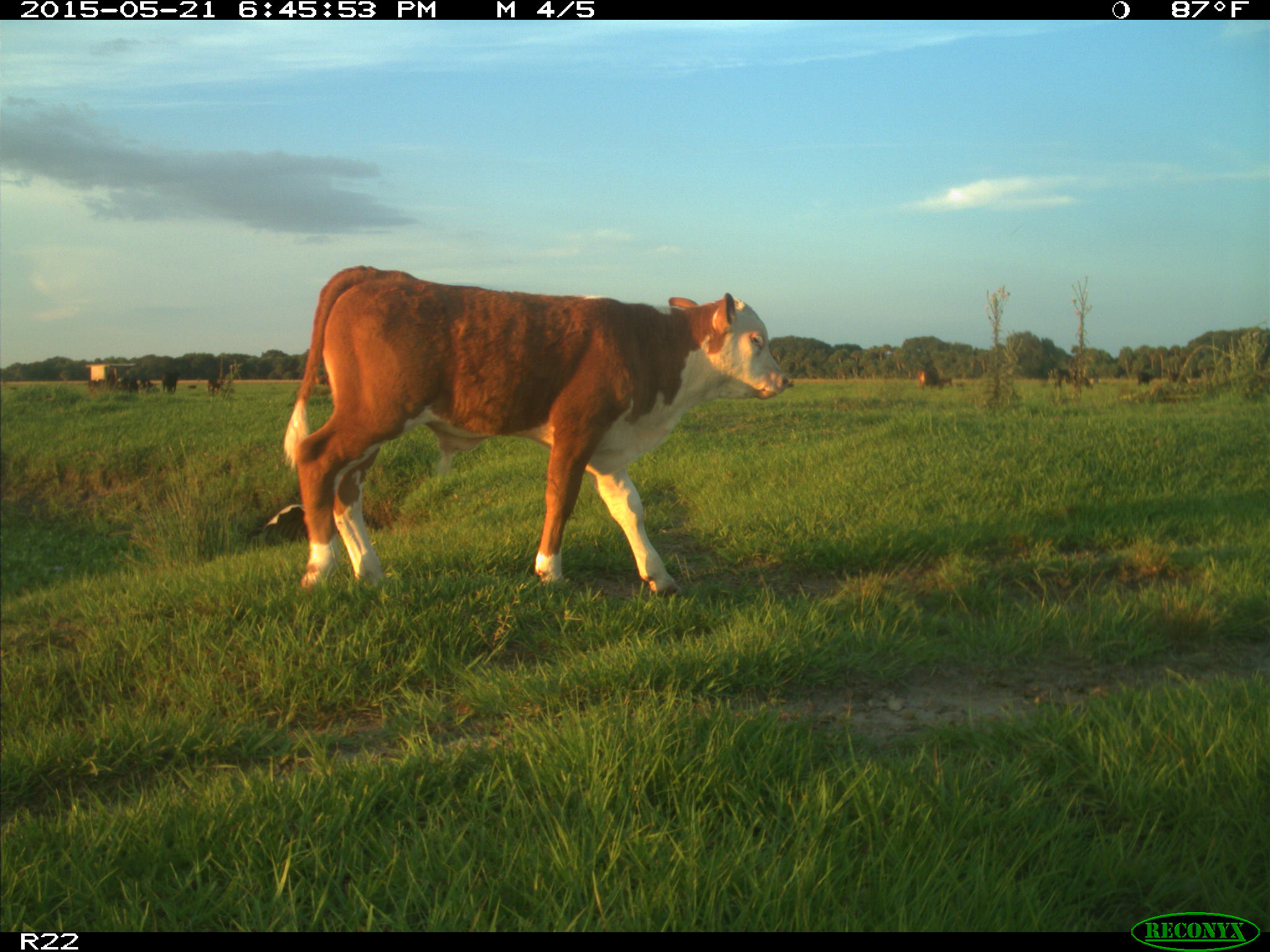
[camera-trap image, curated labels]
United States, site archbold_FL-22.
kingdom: Animalia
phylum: Chordata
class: Mammalia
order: Artiodactyla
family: Bovidae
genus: Bos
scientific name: Bos taurus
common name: domestic cow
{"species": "Bos taurus (domestic cow)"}